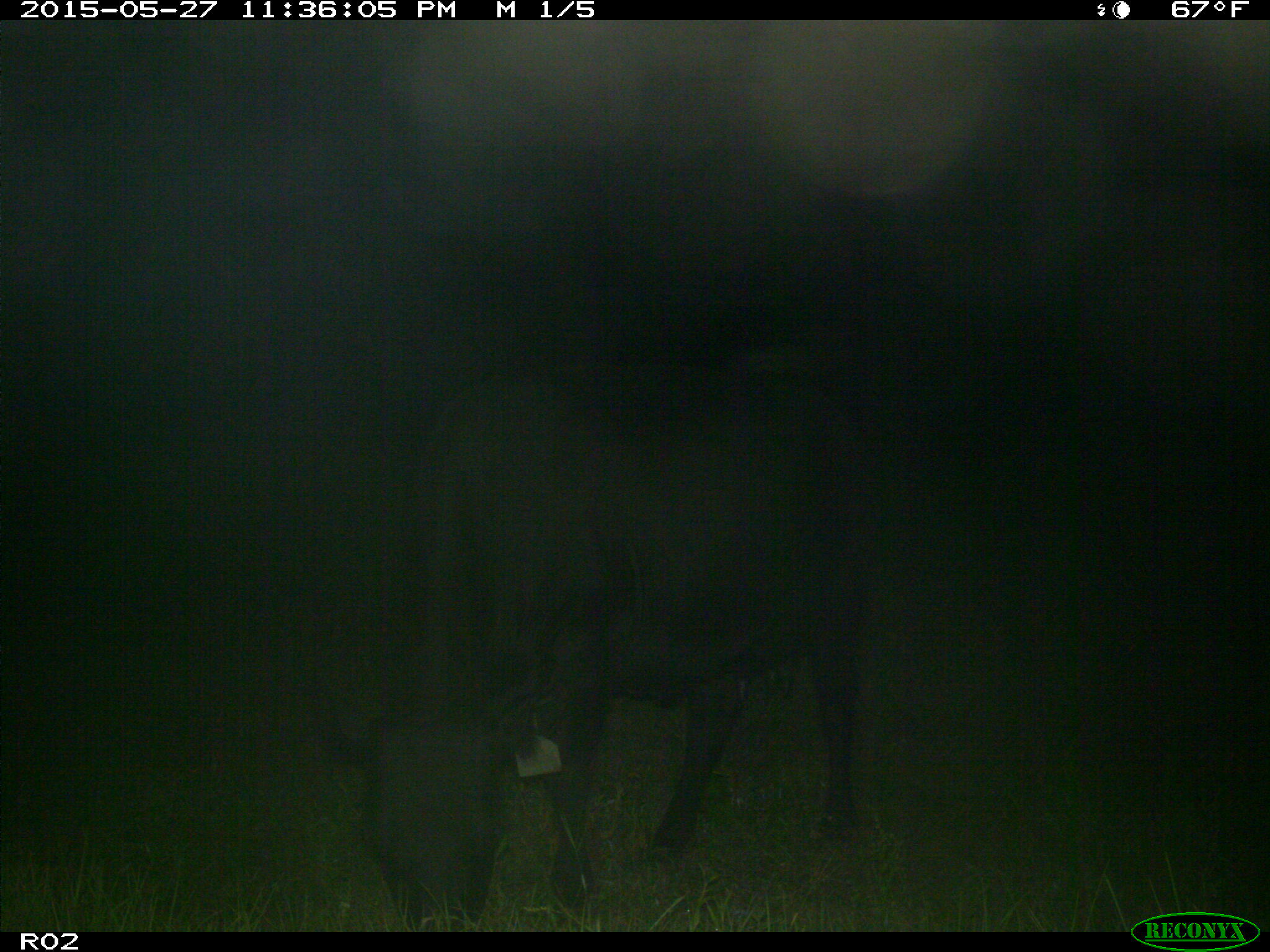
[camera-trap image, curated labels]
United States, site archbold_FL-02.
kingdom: Animalia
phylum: Chordata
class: Mammalia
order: Artiodactyla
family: Bovidae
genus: Bos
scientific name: Bos taurus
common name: domestic cow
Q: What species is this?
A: Bos taurus (domestic cow).